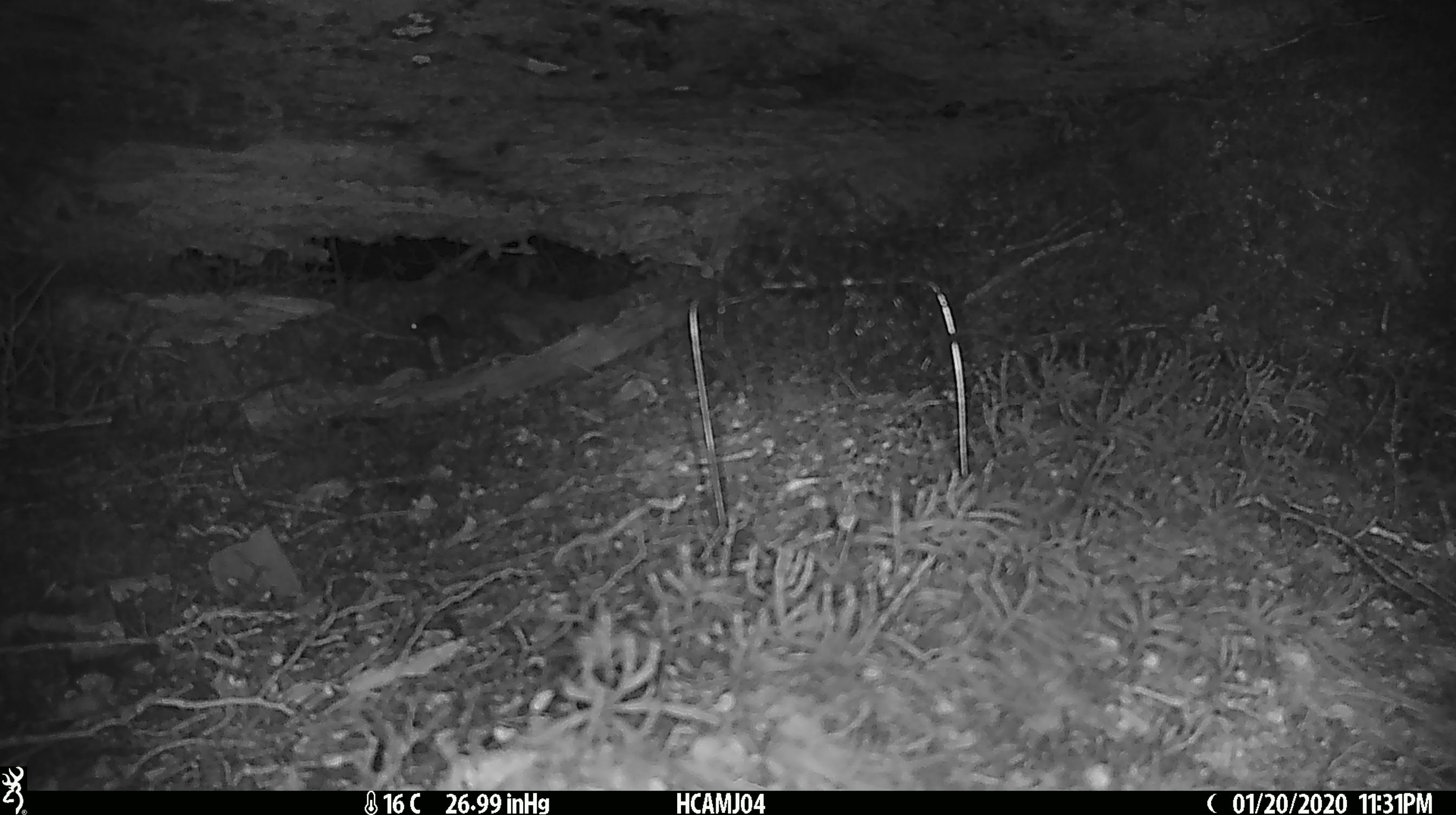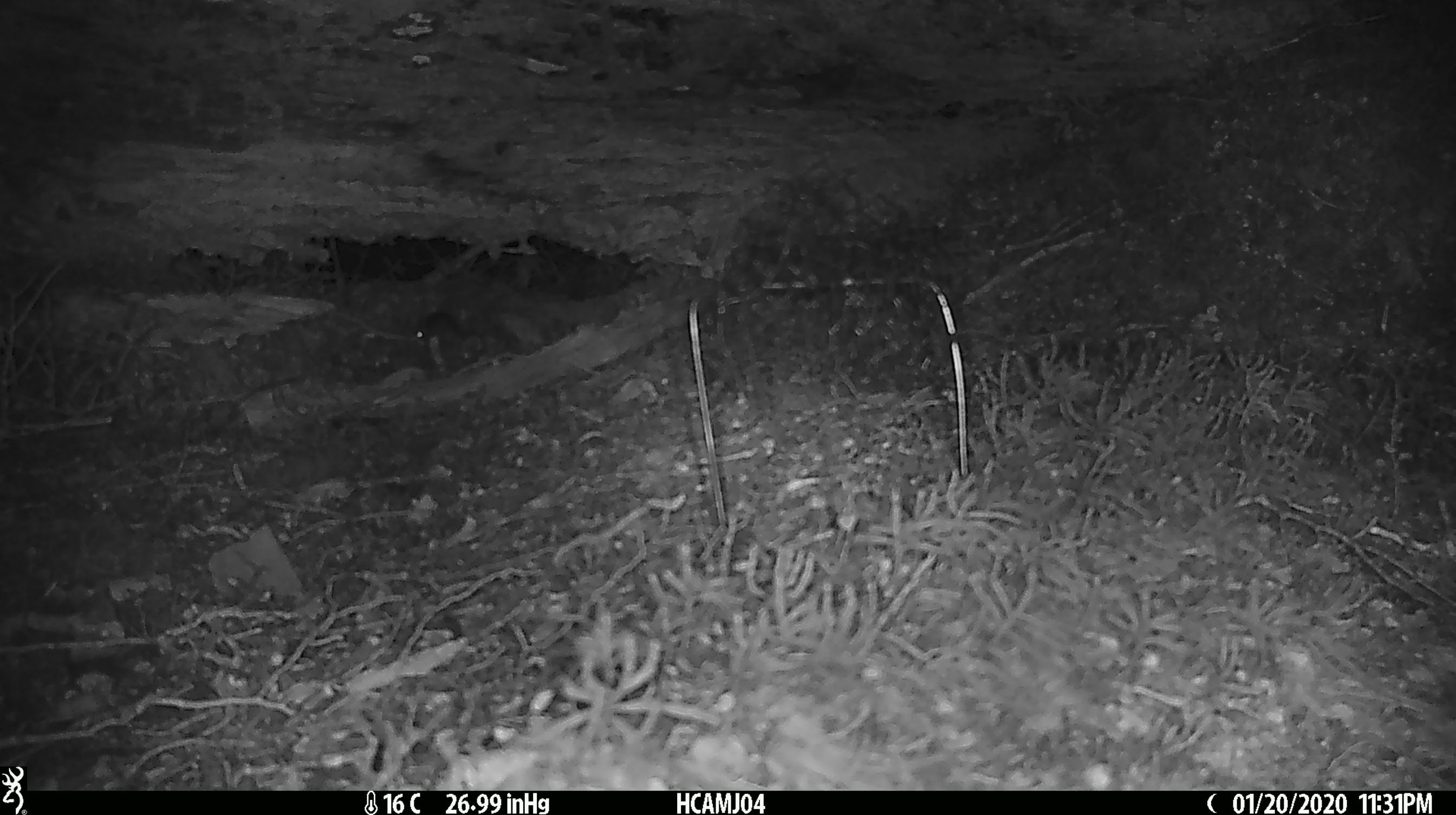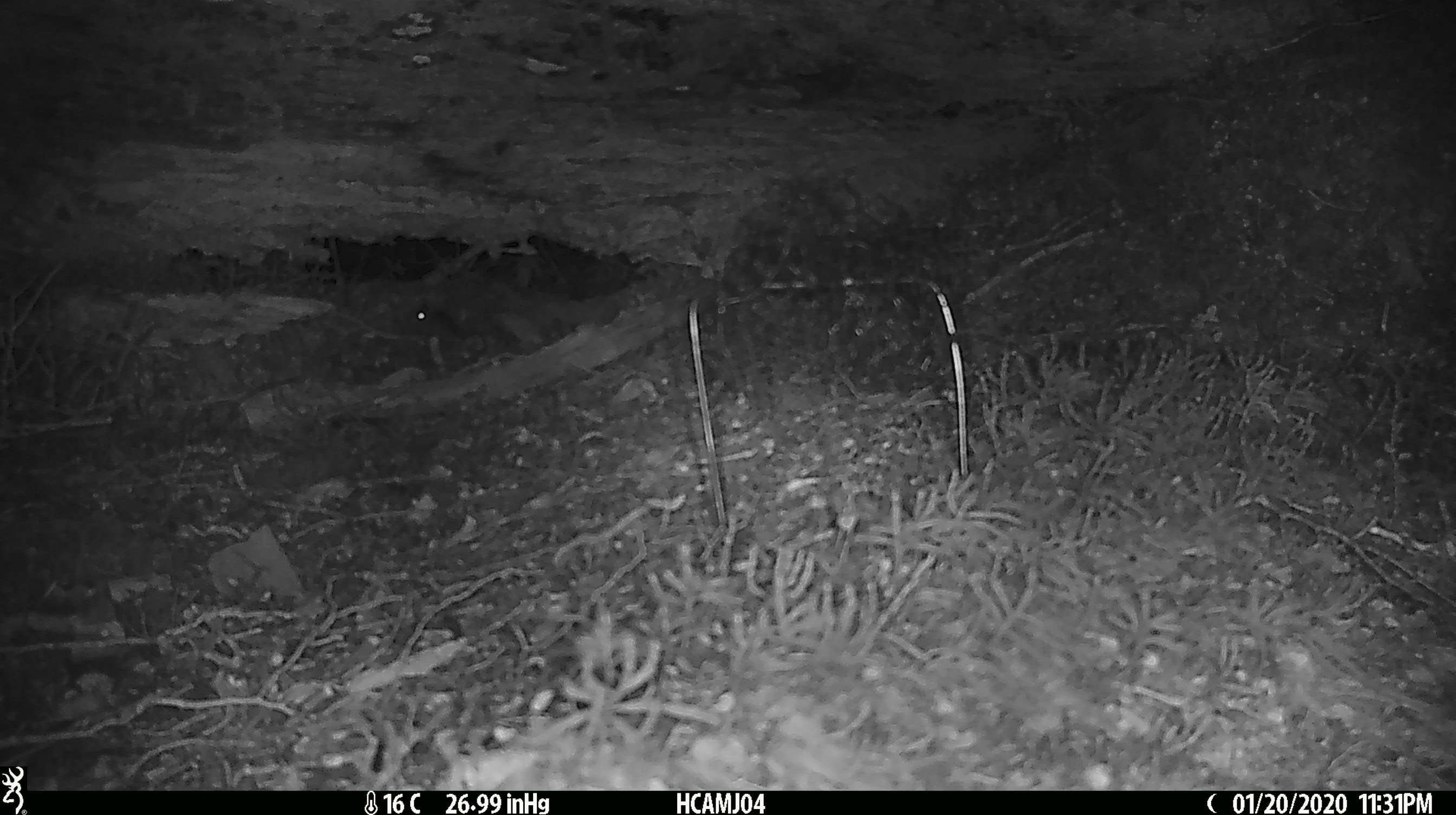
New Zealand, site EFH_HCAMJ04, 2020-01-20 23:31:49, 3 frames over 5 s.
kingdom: Animalia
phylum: Chordata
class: Mammalia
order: Rodentia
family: Muridae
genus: Mus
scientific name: Mus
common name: mouse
Mouse (Mus).